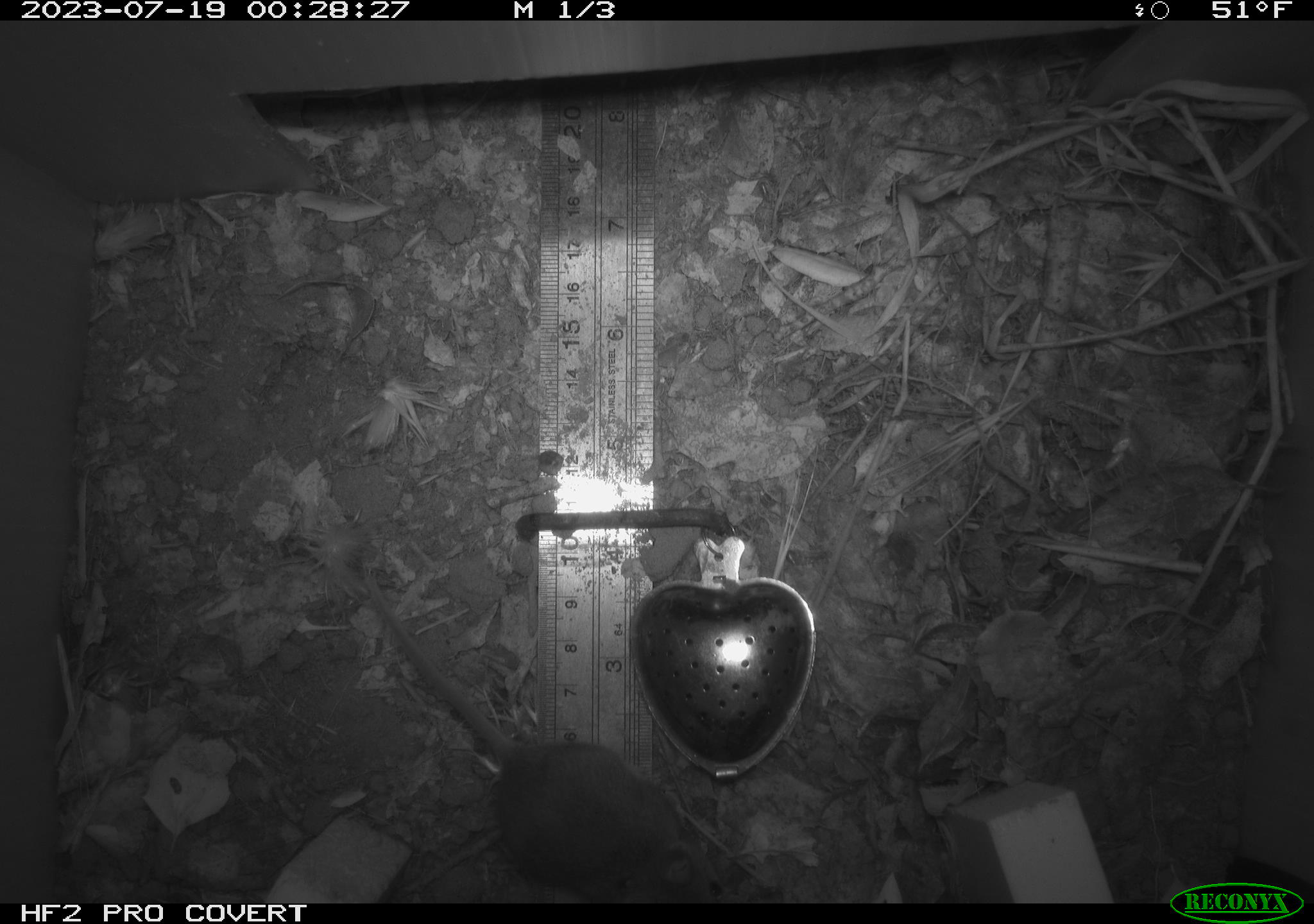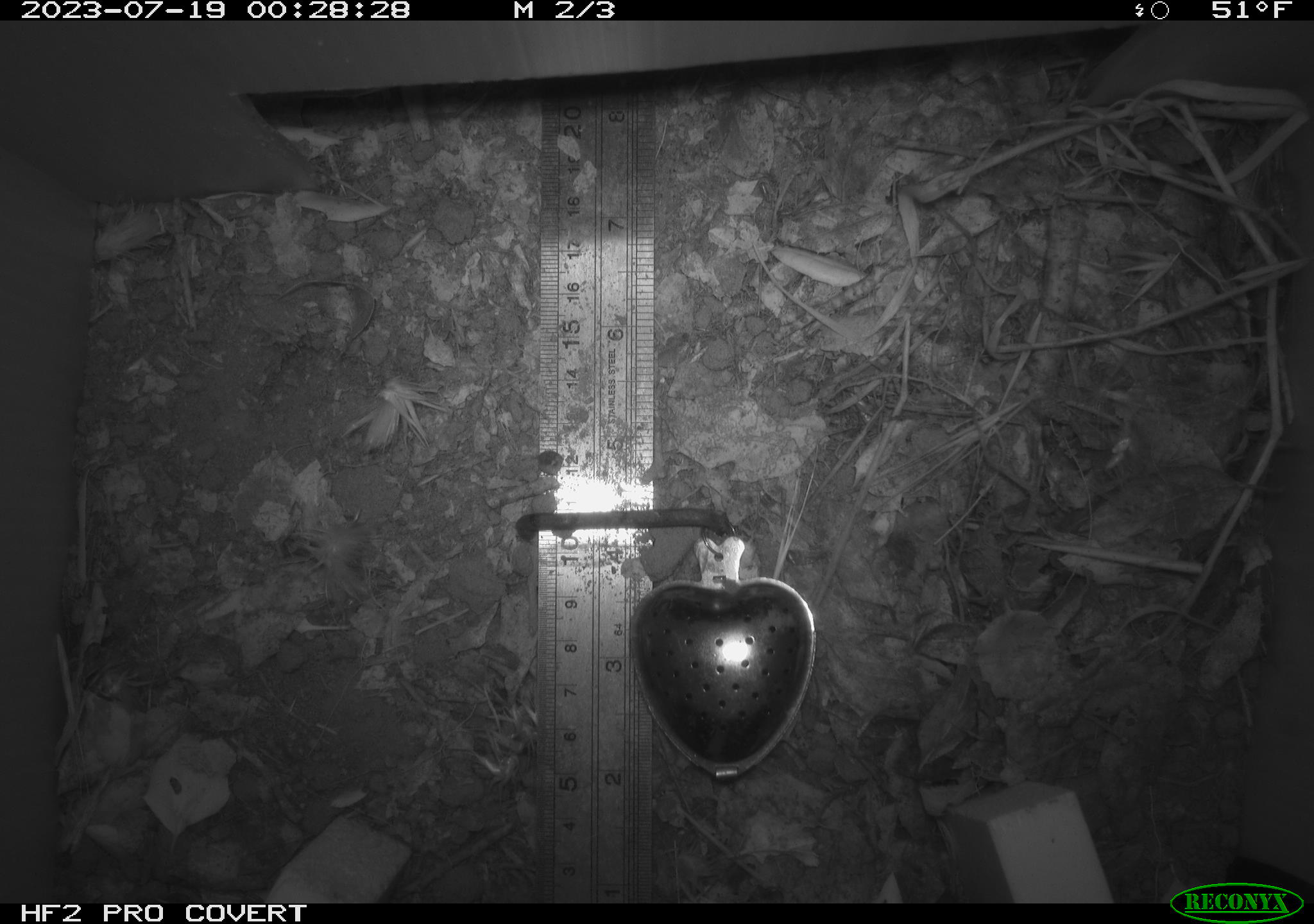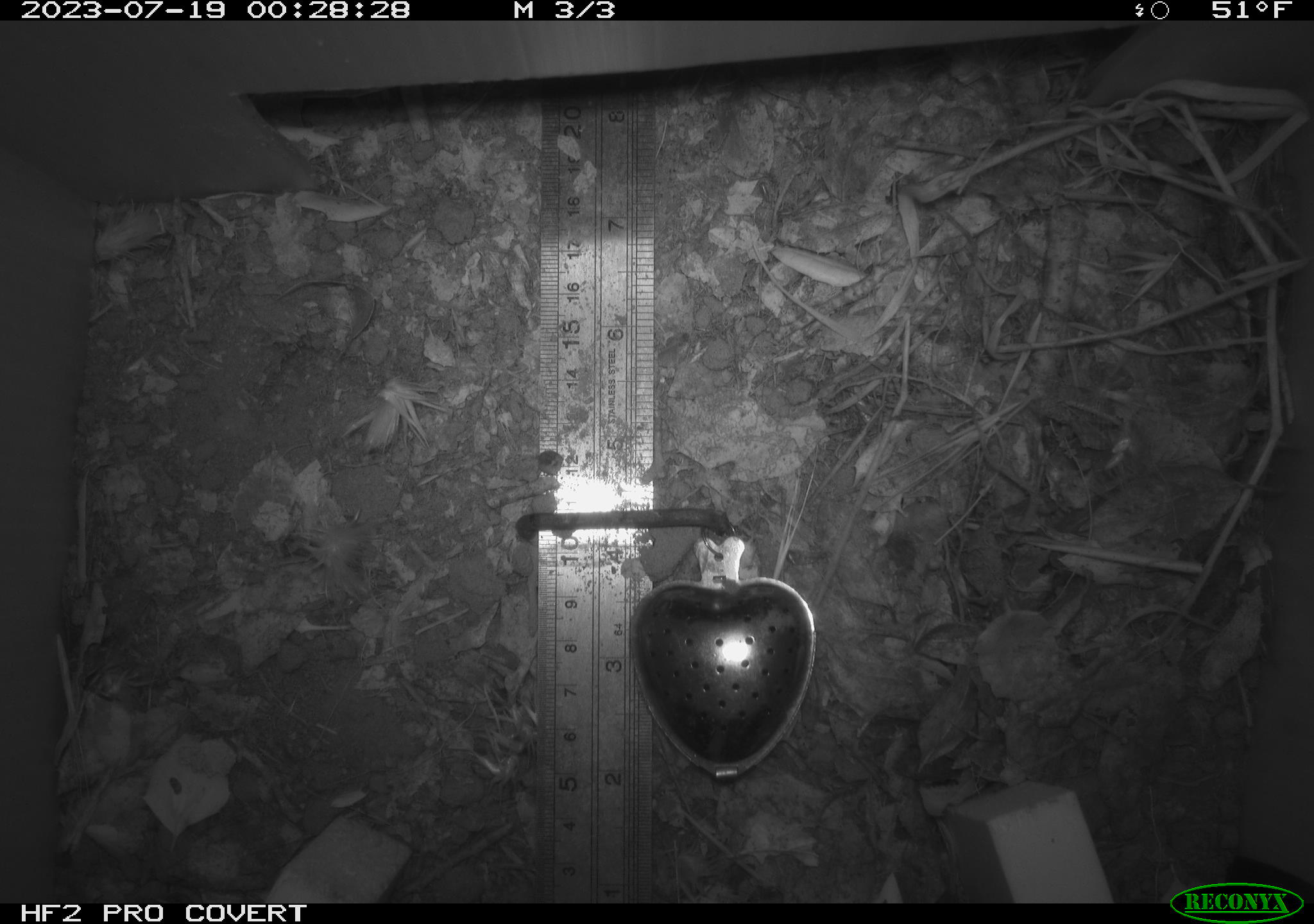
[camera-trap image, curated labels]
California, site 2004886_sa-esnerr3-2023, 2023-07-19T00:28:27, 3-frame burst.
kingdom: Animalia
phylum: Chordata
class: Mammalia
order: Rodentia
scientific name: Rodentia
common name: mouse species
Mouse species (Rodentia).